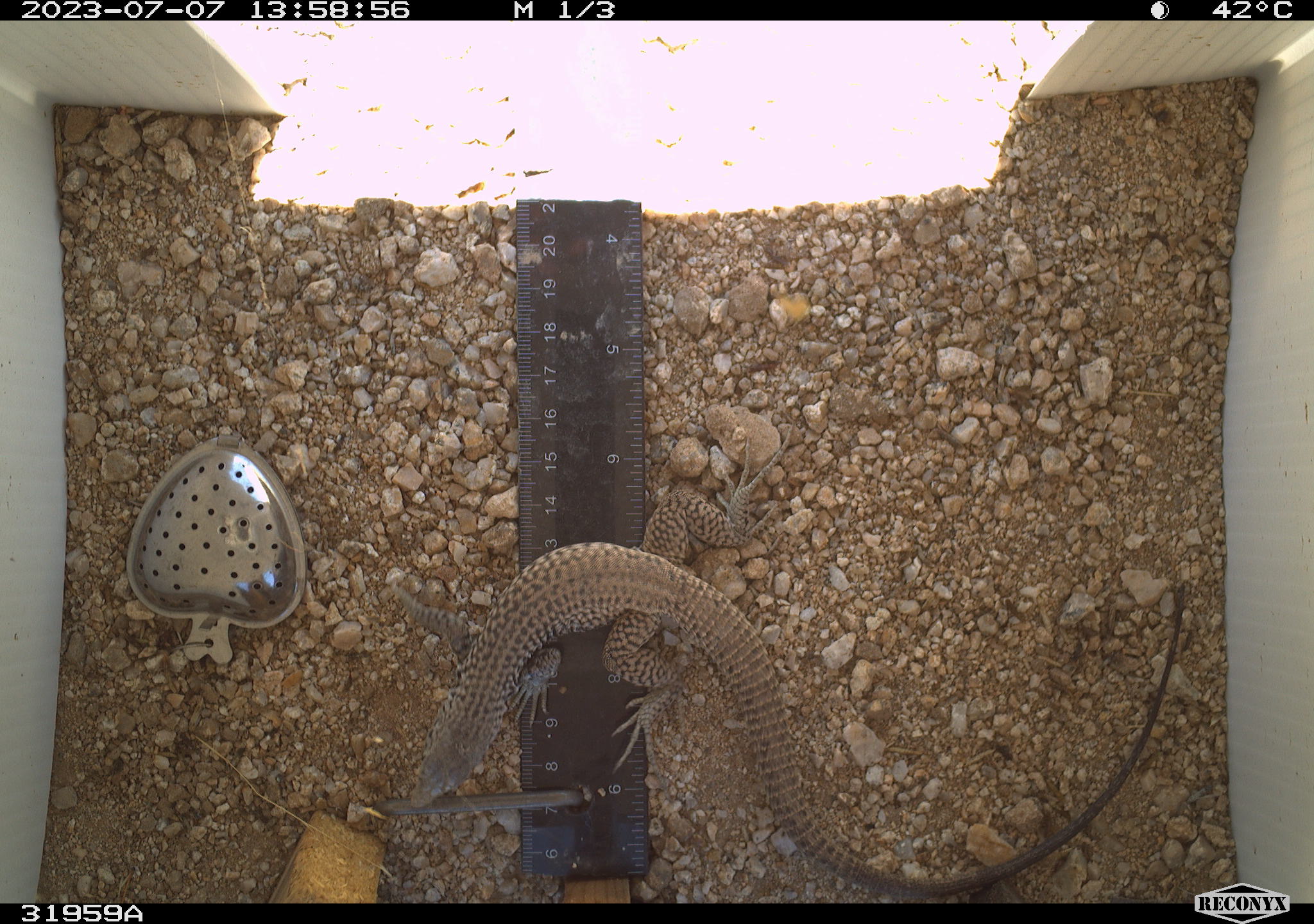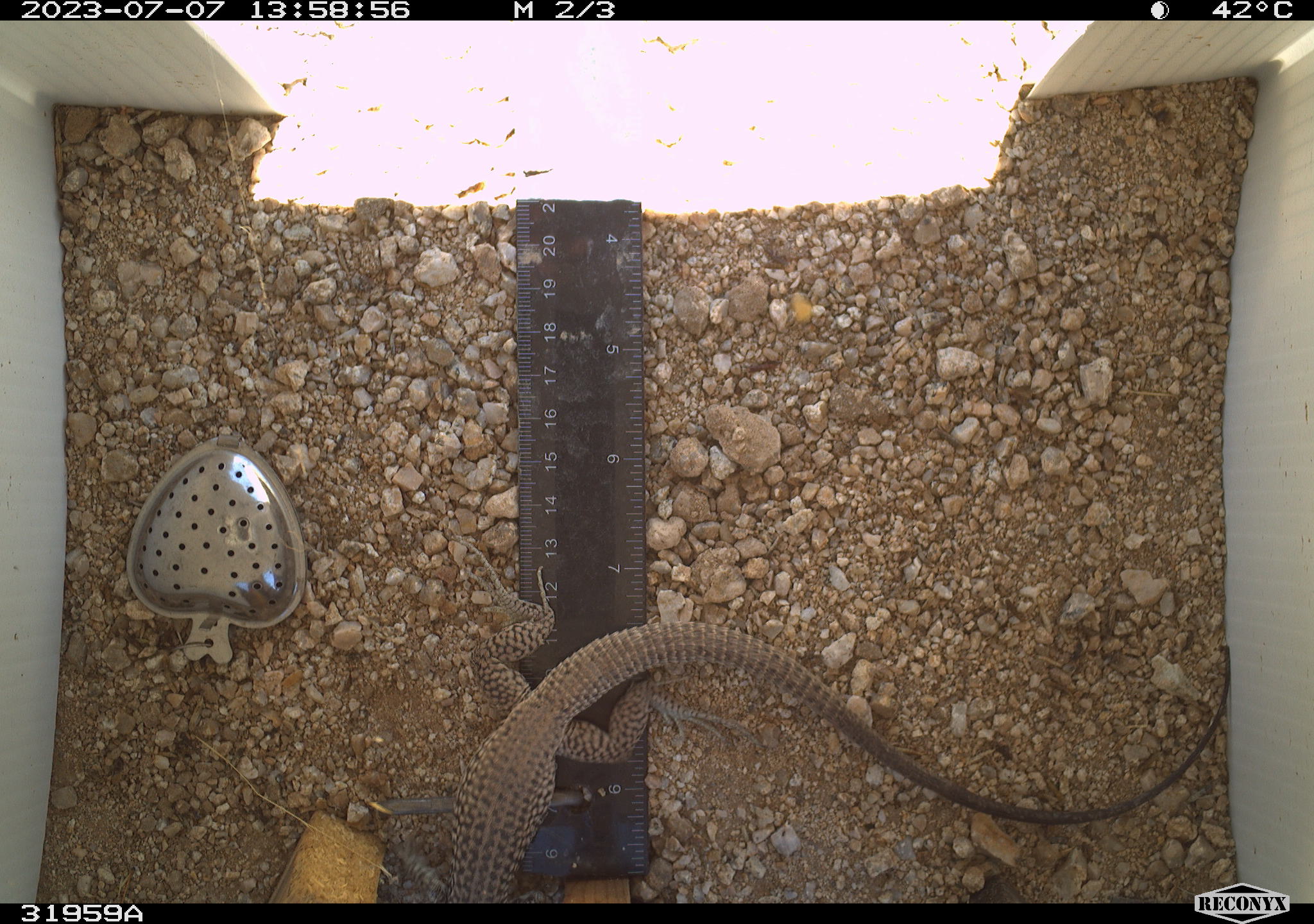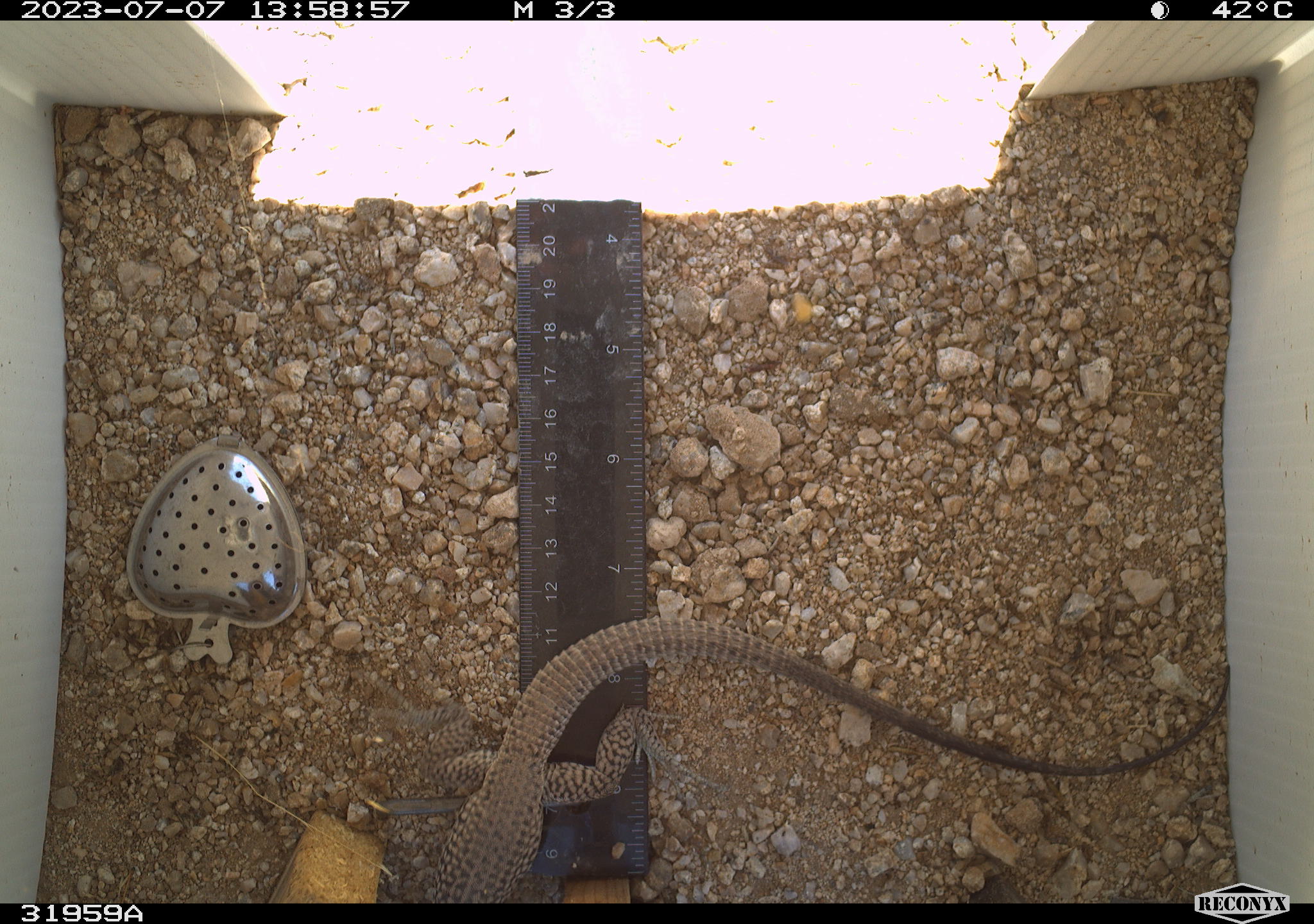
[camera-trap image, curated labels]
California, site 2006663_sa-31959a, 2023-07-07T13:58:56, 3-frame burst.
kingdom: Animalia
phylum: Chordata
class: Reptilia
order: Squamata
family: Teiidae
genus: Aspidoscelis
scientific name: Aspidoscelis tigris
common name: western whiptail